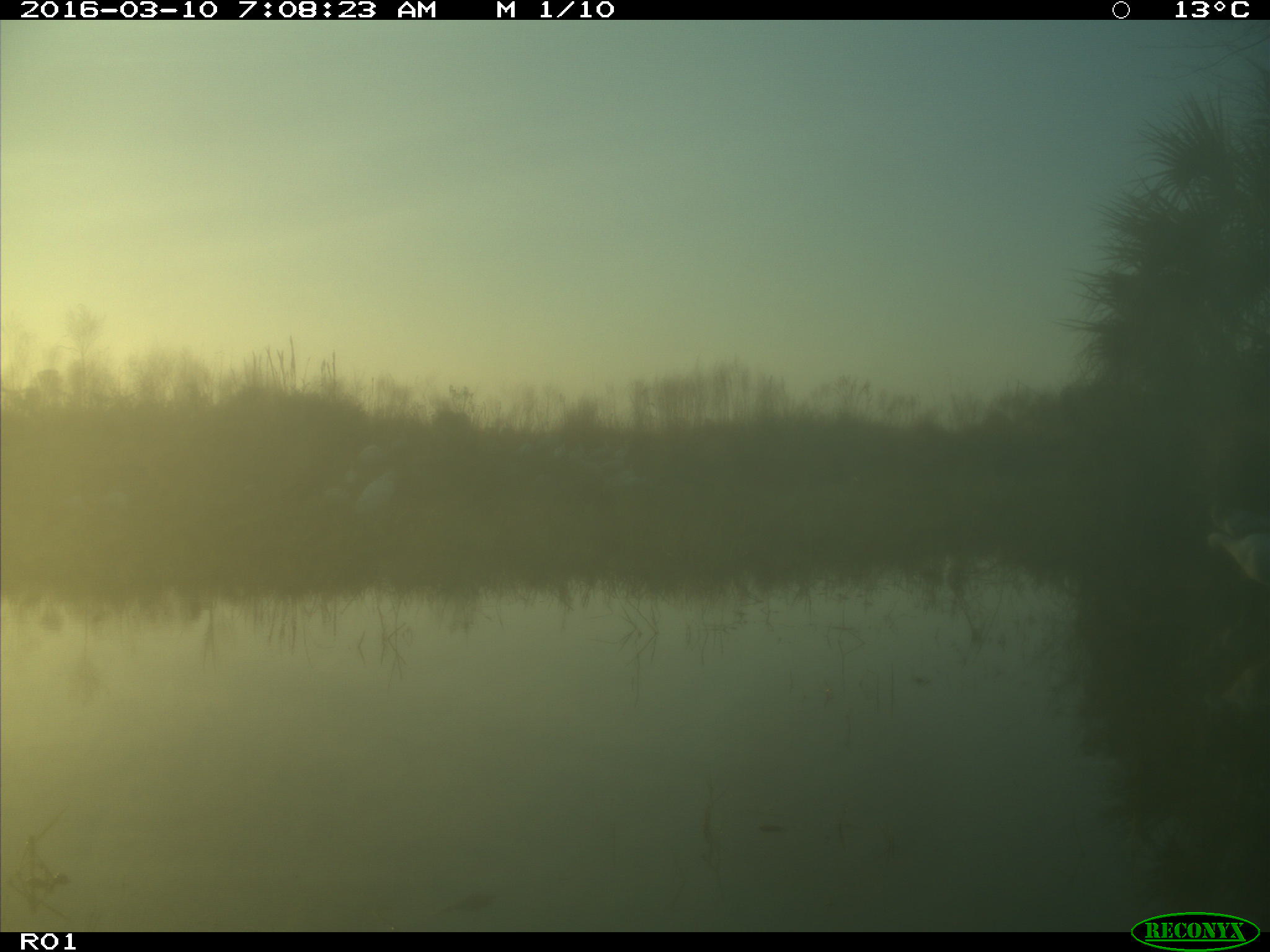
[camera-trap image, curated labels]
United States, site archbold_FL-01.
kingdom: Animalia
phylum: Chordata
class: Aves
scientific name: Aves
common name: birds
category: unidentified bird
Unidentified bird (birds) (Aves).